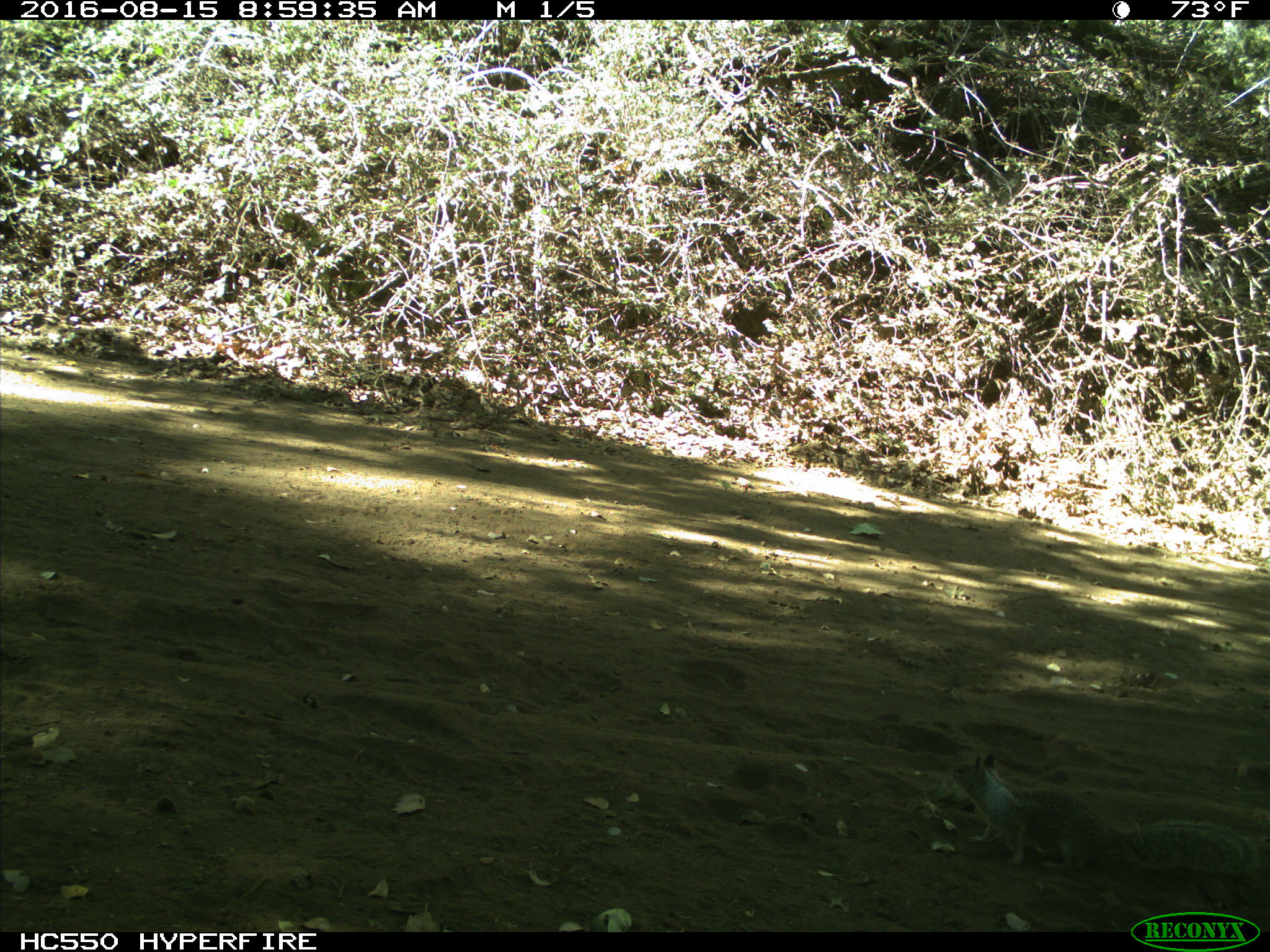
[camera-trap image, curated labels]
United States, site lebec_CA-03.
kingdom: Animalia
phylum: Chordata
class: Mammalia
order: Rodentia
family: Sciuridae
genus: Otospermophilus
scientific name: Otospermophilus beecheyi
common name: california ground squirrel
Otospermophilus beecheyi (california ground squirrel).